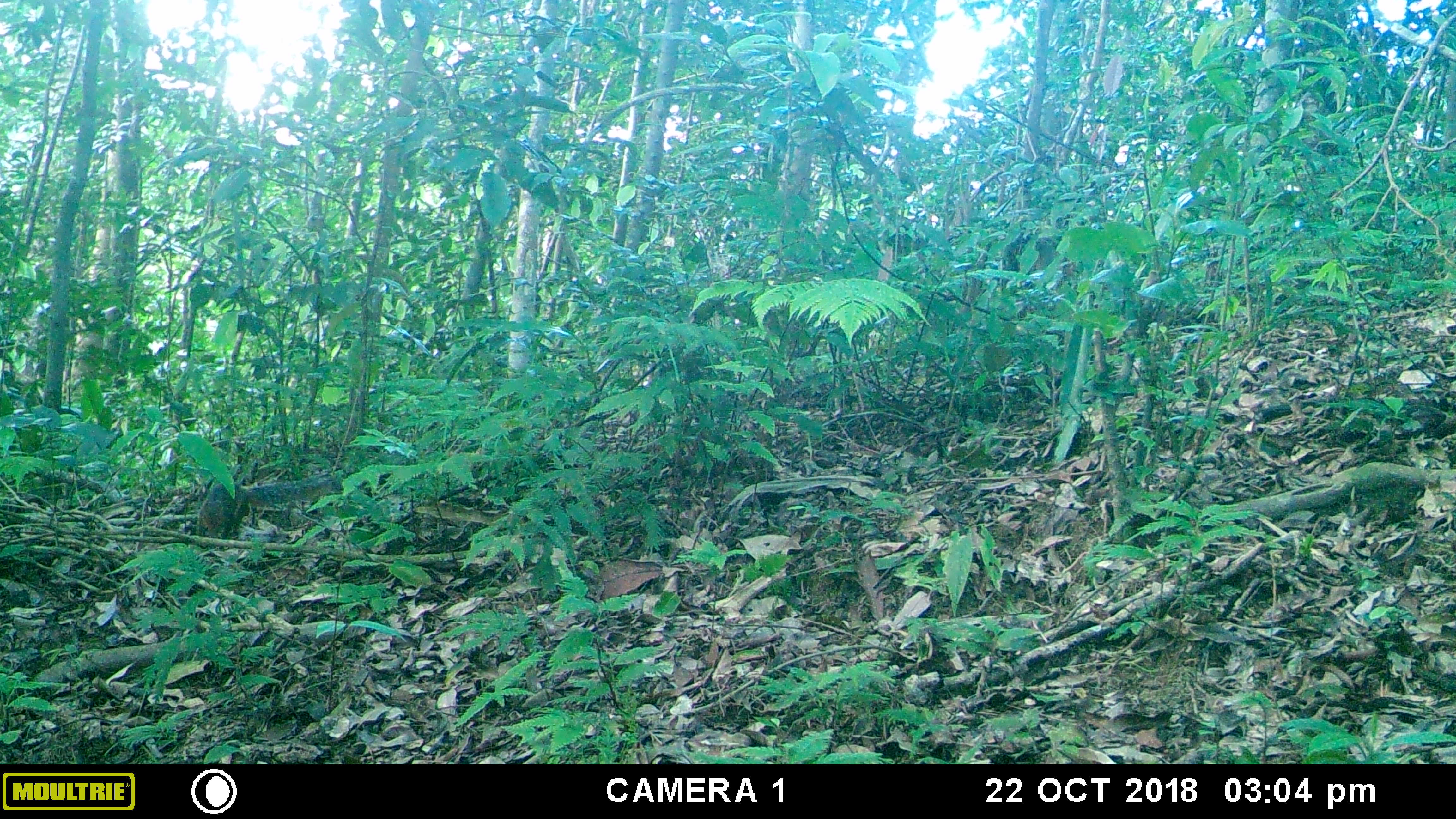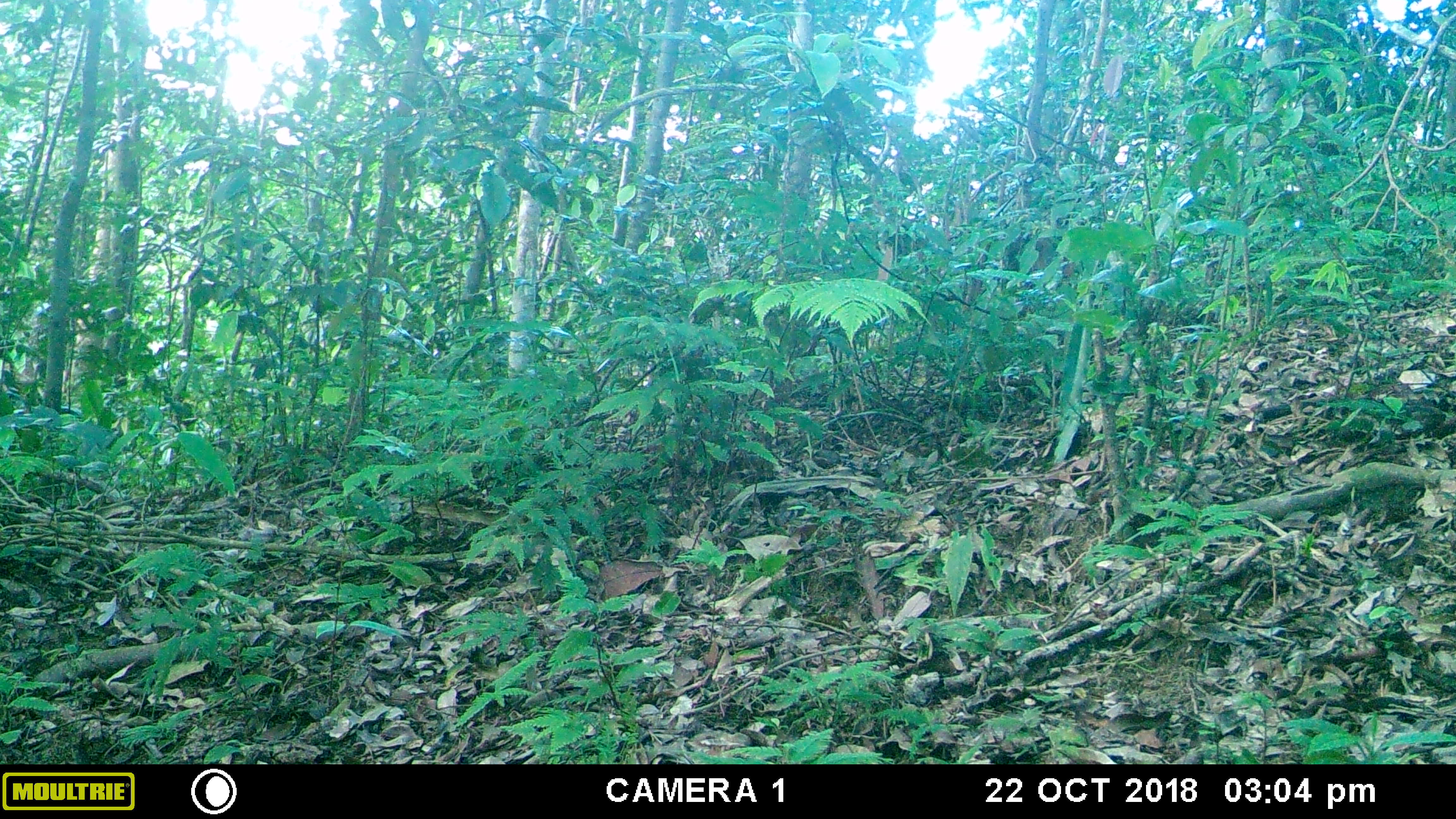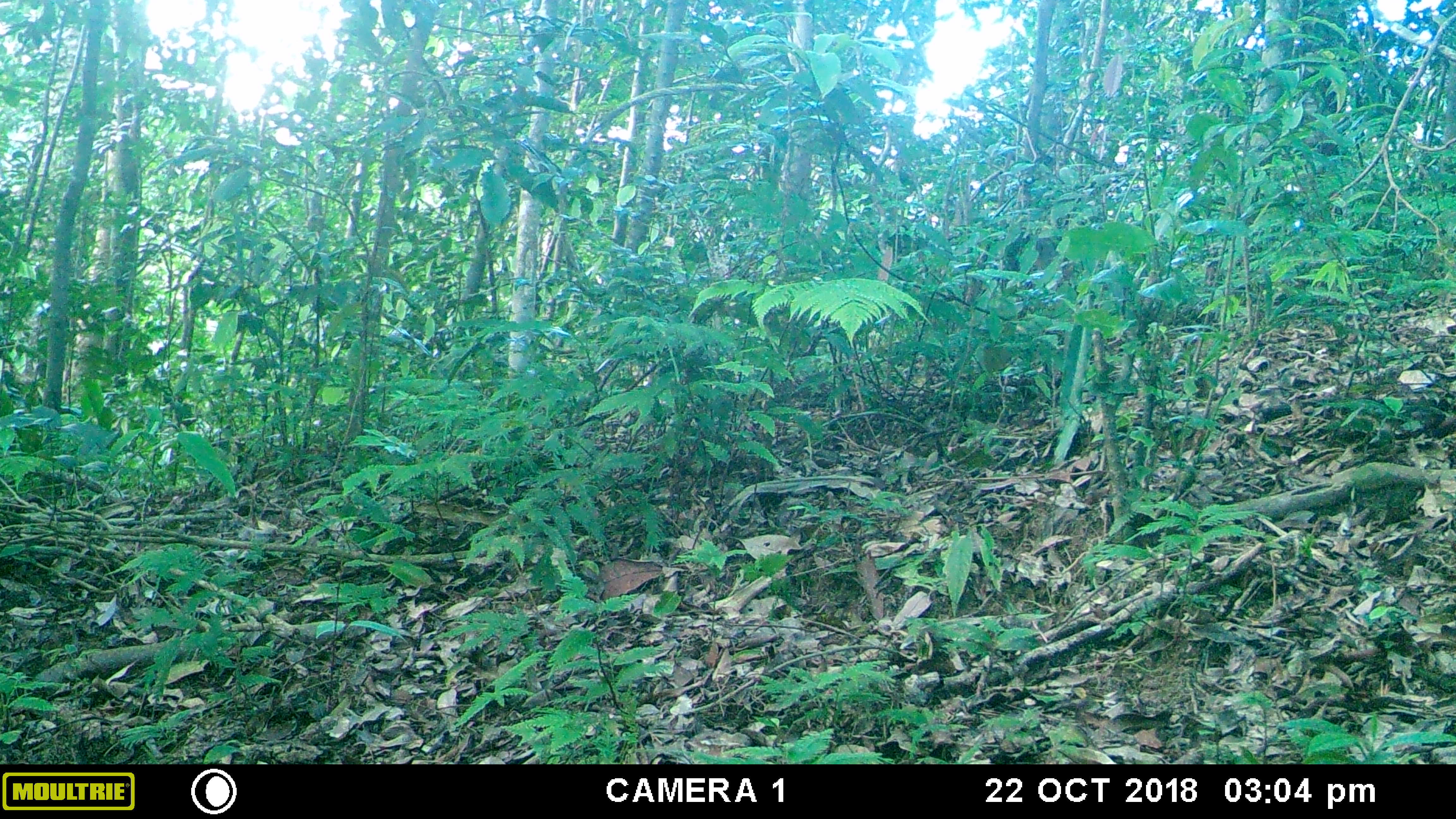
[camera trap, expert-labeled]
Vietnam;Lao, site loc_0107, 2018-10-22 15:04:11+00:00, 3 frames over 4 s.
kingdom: Animalia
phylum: Chordata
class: Mammalia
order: Rodentia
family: Sciuridae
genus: Dremomys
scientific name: Dremomys rufigenis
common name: red-cheeked squirrel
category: red cheeked squirrel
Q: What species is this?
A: Red cheeked squirrel (red-cheeked squirrel) (Dremomys rufigenis).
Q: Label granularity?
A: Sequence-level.